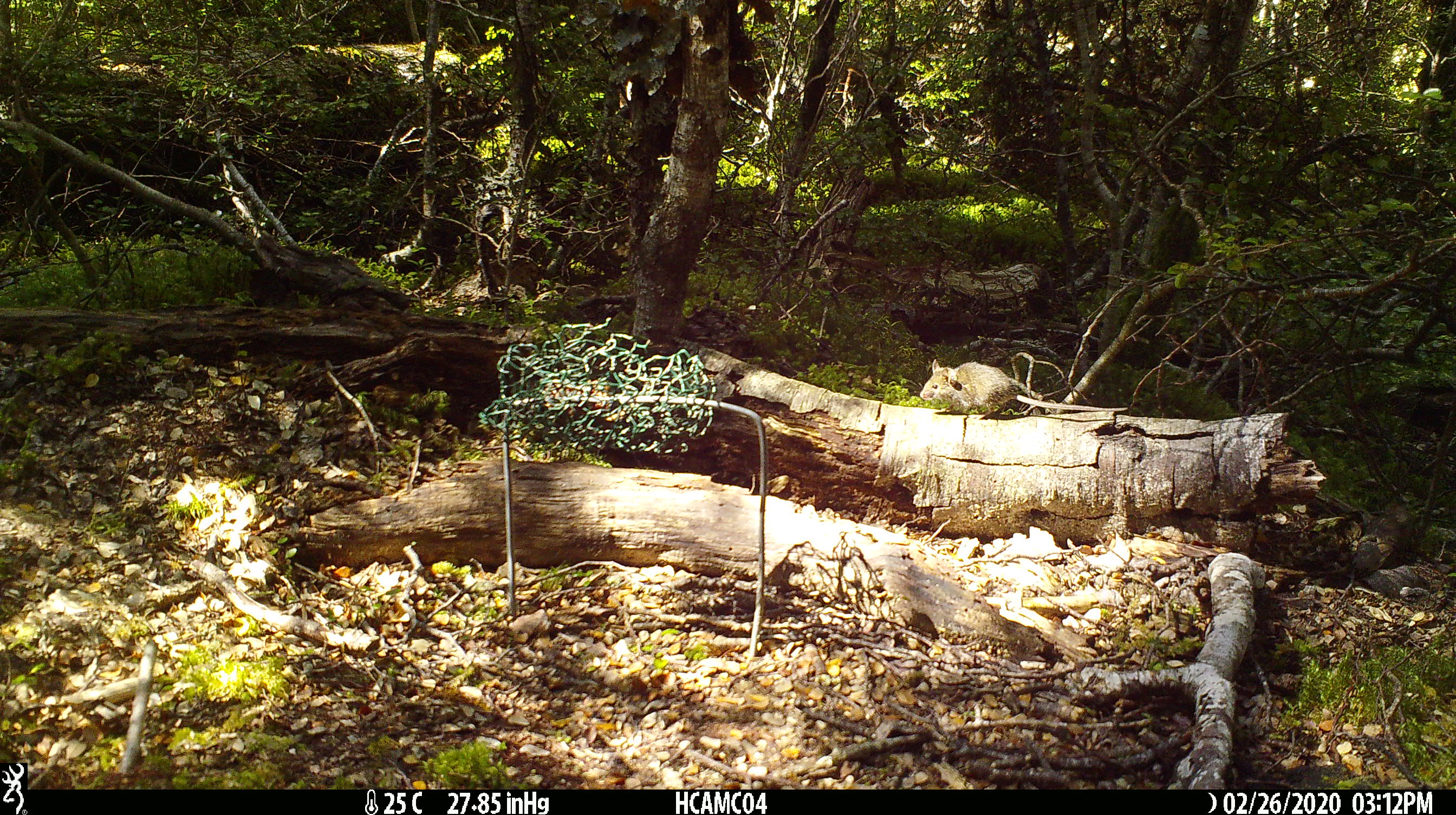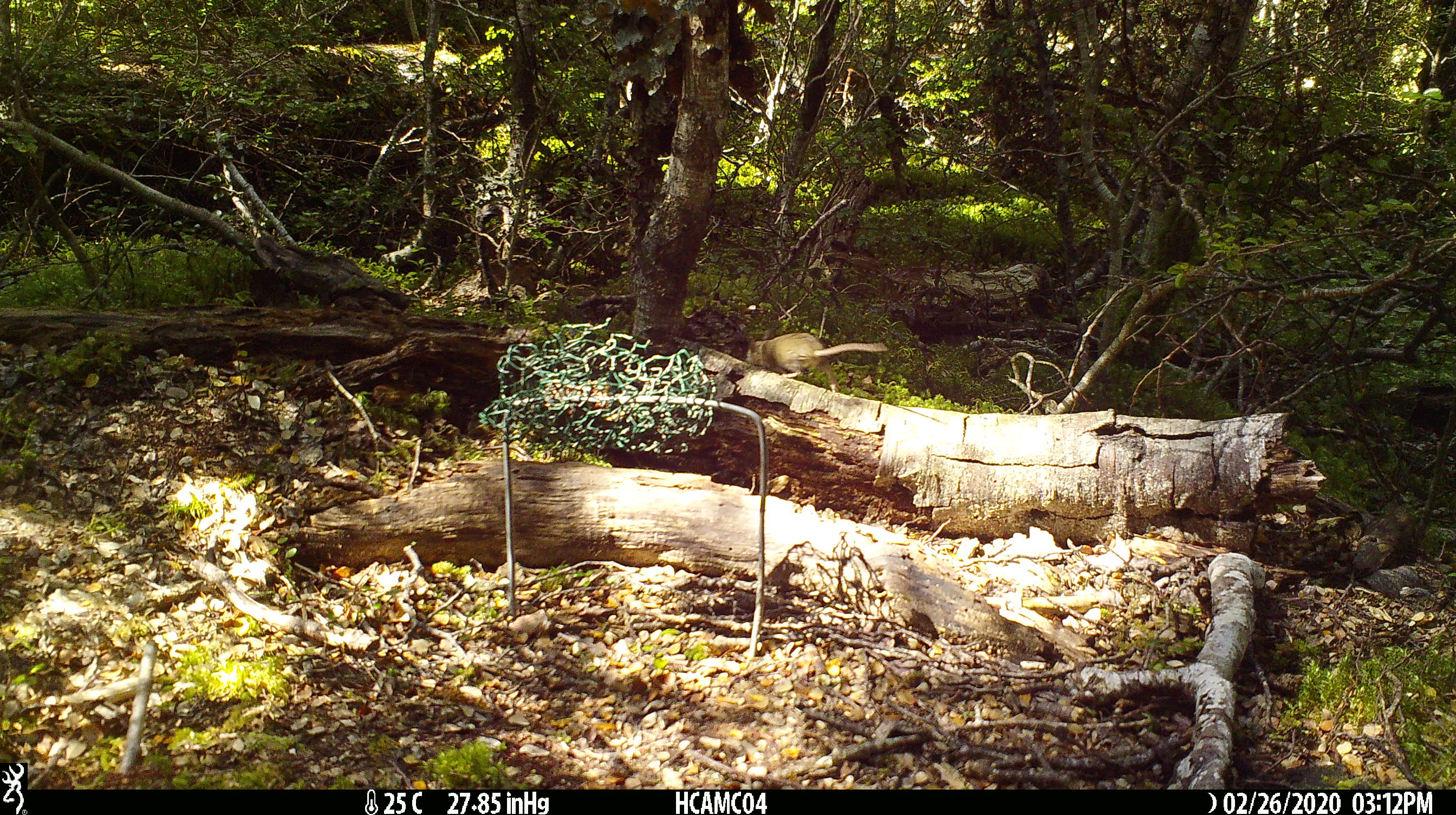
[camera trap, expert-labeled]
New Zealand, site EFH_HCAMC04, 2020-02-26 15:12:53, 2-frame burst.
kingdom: Animalia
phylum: Chordata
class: Mammalia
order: Rodentia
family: Muridae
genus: Mus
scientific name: Mus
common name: mouse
Mouse (Mus).